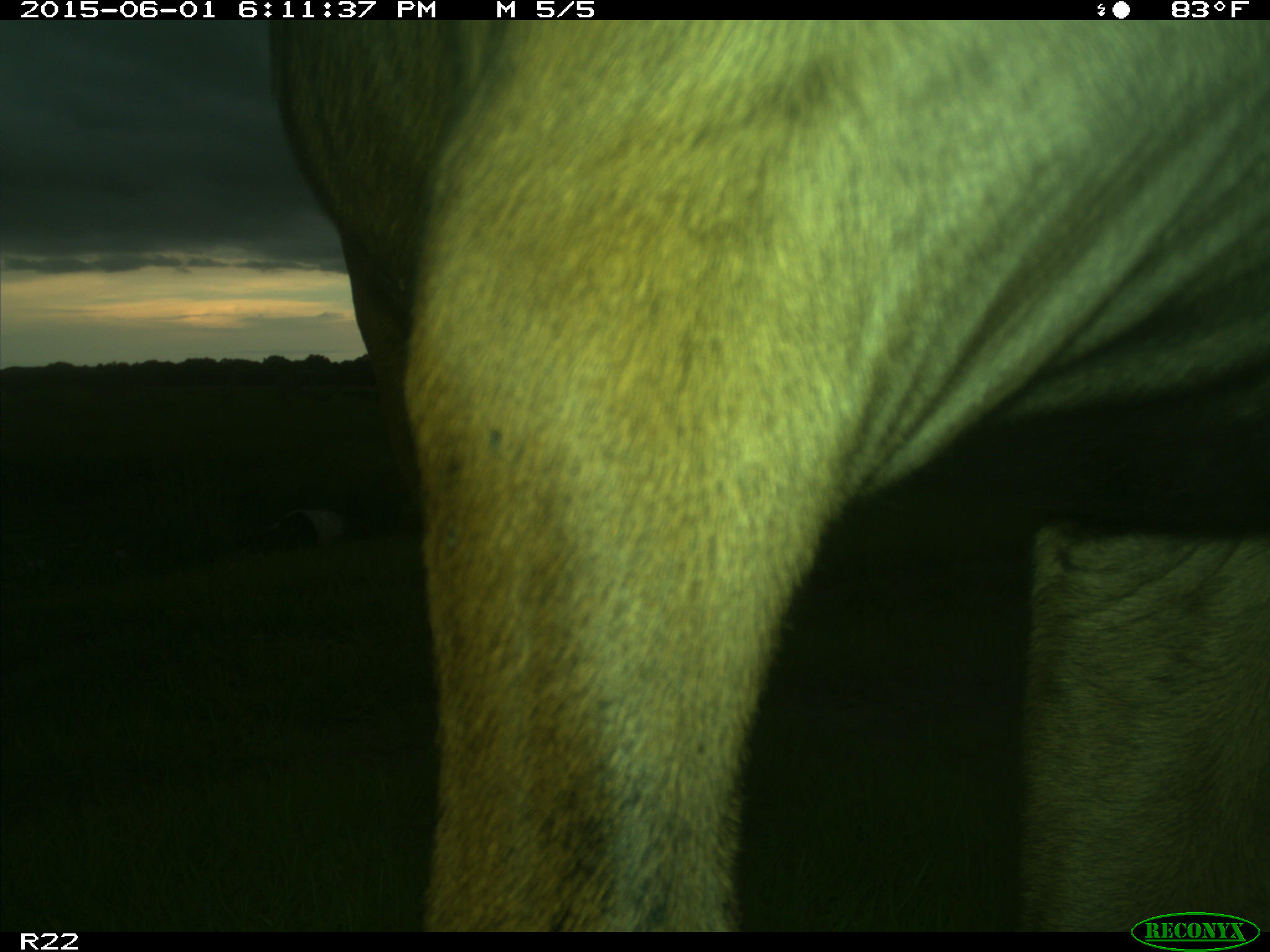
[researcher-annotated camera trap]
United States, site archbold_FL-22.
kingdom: Animalia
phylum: Chordata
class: Mammalia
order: Artiodactyla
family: Bovidae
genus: Bos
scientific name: Bos taurus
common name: domestic cow